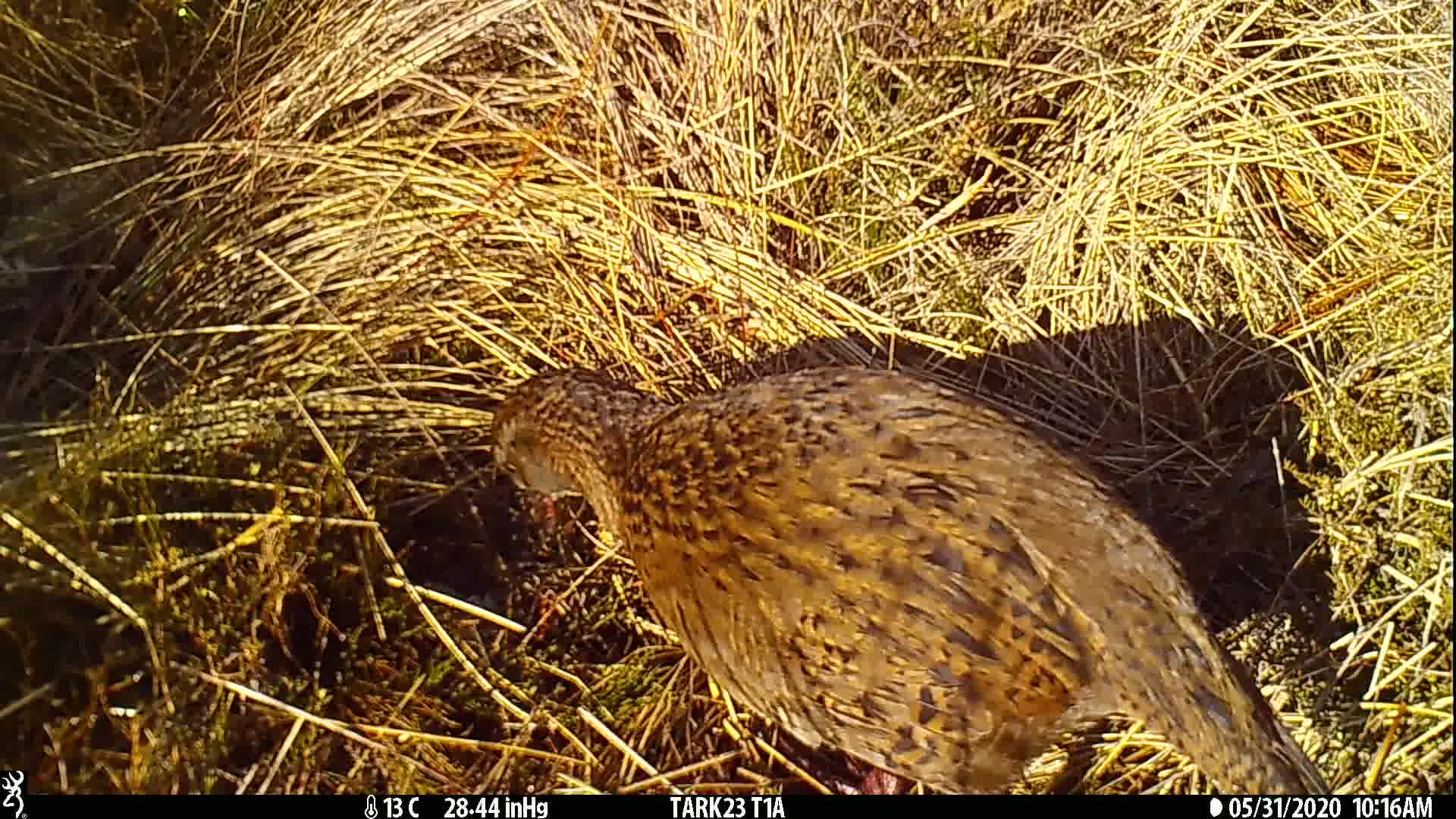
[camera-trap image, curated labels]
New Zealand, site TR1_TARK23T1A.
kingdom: Animalia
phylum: Chordata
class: Aves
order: Gruiformes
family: Rallidae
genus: Gallirallus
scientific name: Gallirallus australis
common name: weka